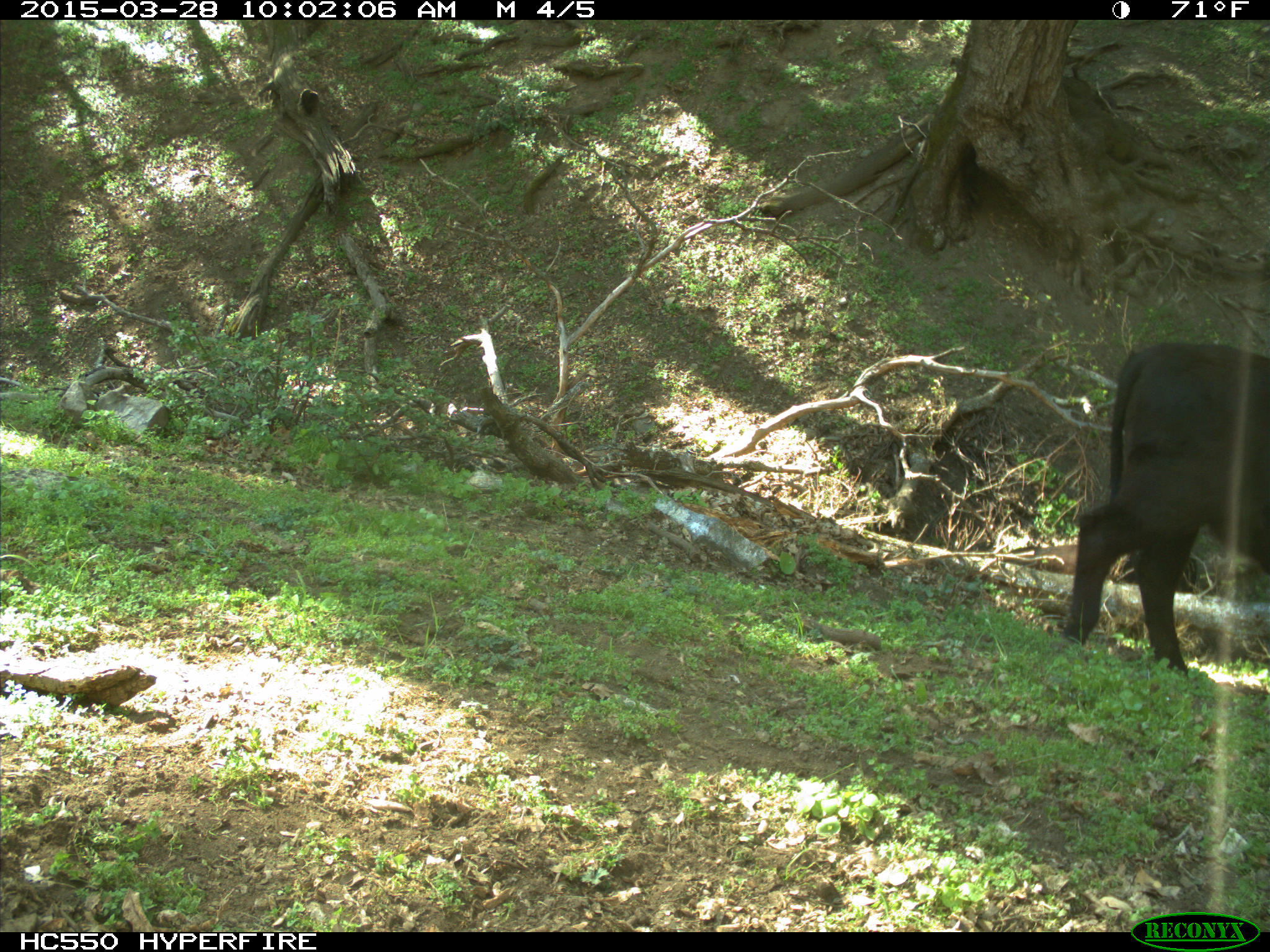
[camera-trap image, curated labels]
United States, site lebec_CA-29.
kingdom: Animalia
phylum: Chordata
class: Mammalia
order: Artiodactyla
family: Bovidae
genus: Bos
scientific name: Bos taurus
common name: domestic cow